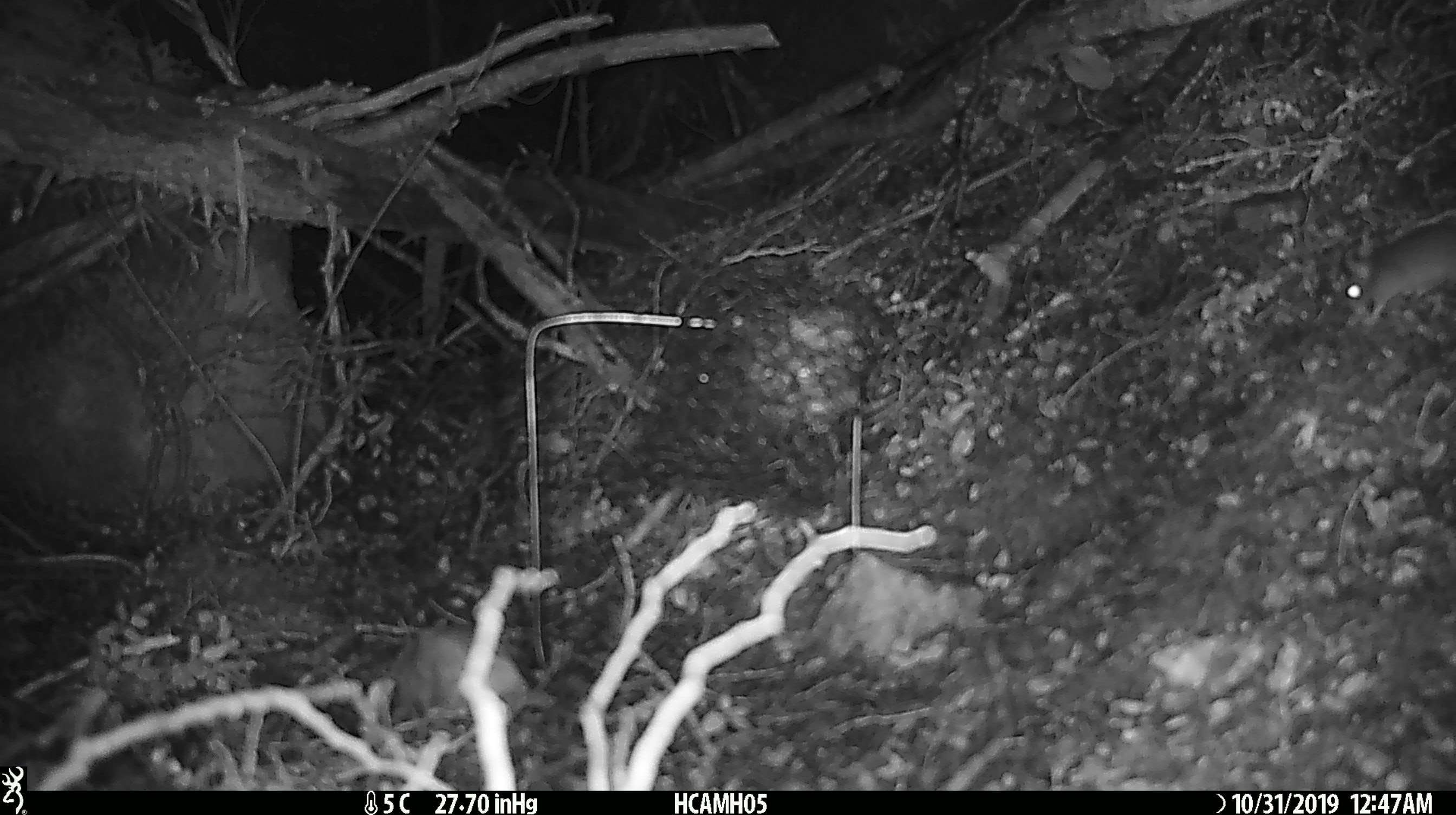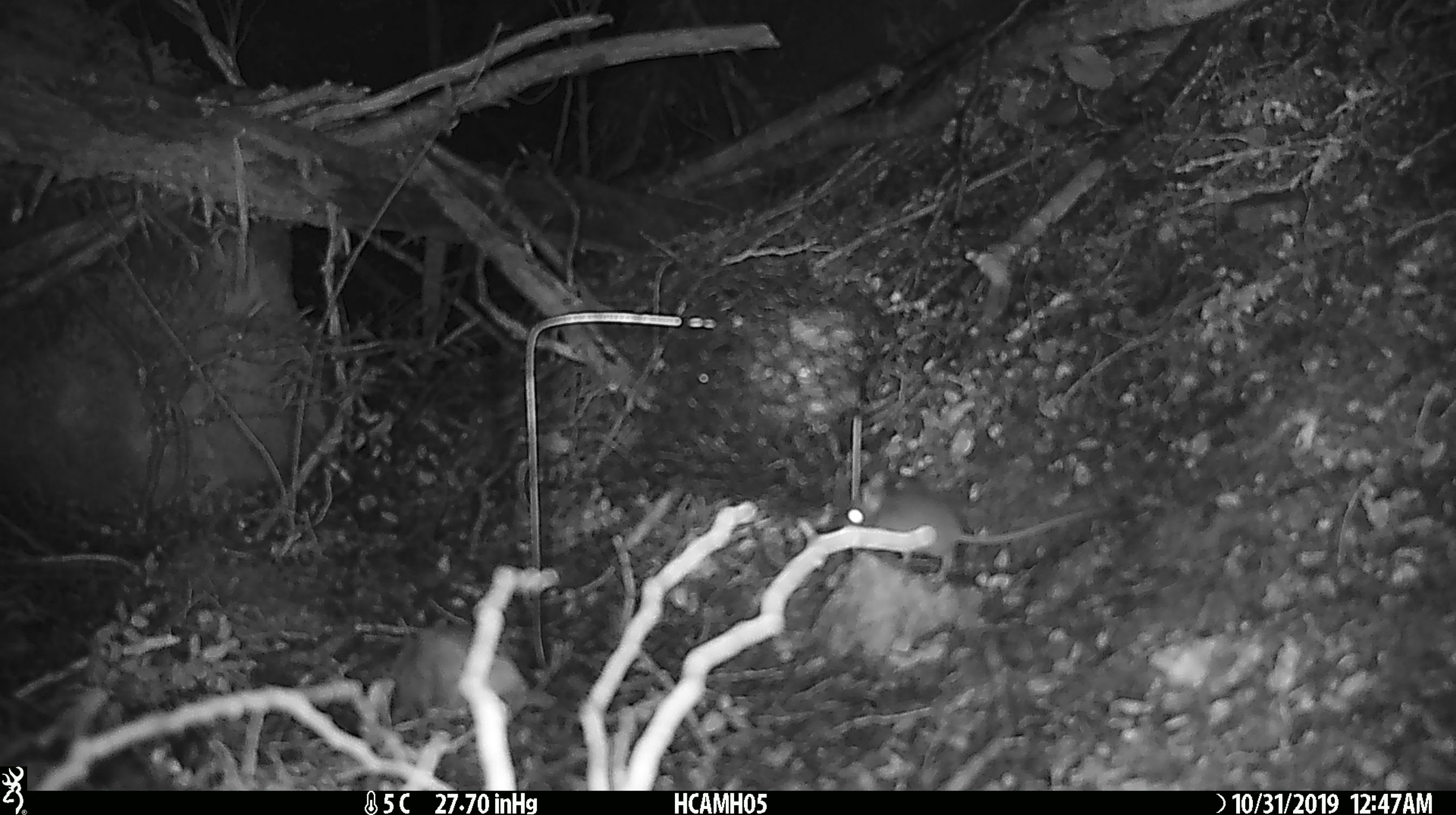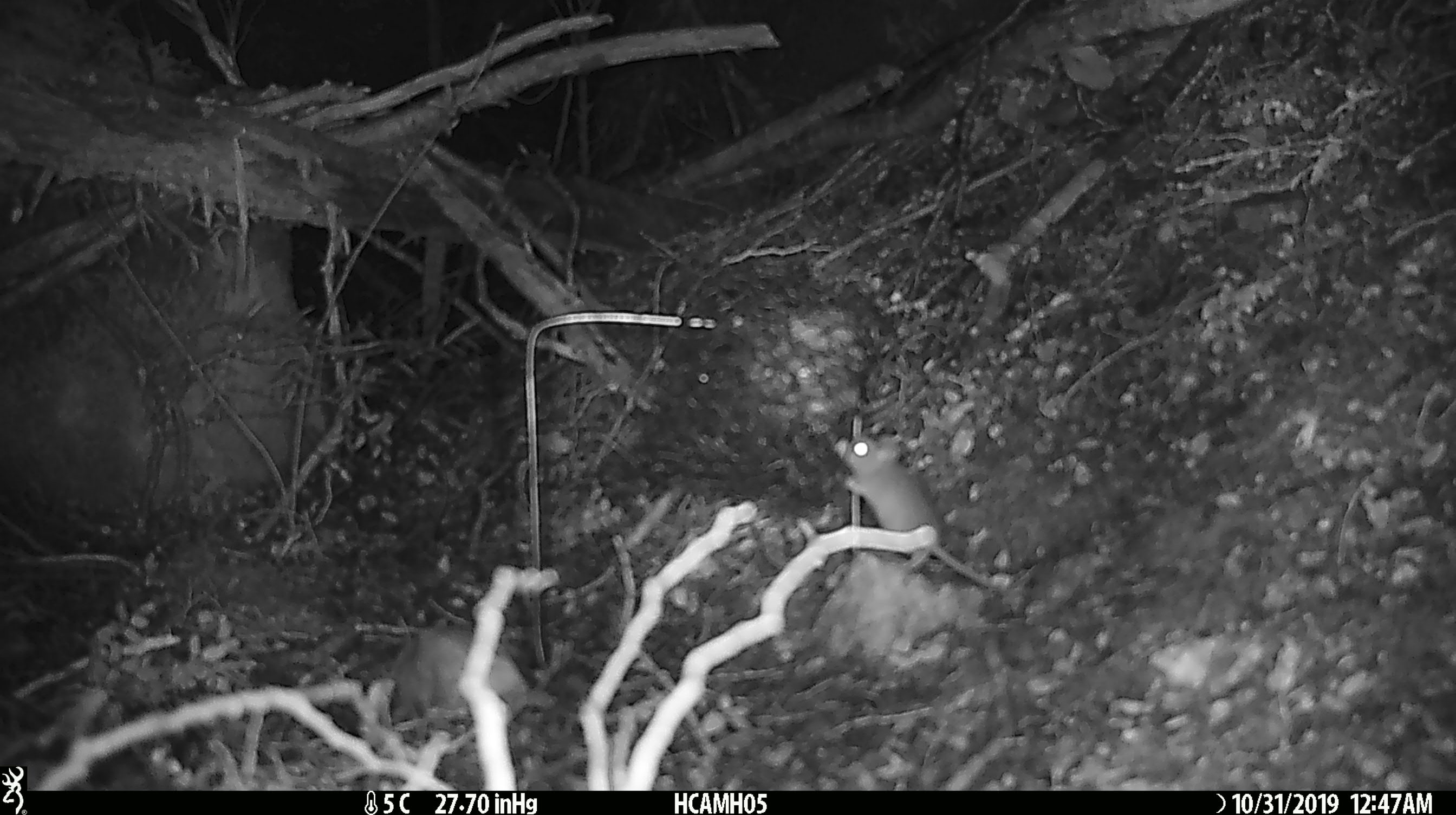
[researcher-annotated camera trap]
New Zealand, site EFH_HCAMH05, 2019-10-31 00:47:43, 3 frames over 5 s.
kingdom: Animalia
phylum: Chordata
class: Mammalia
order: Rodentia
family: Muridae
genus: Mus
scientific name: Mus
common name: mouse